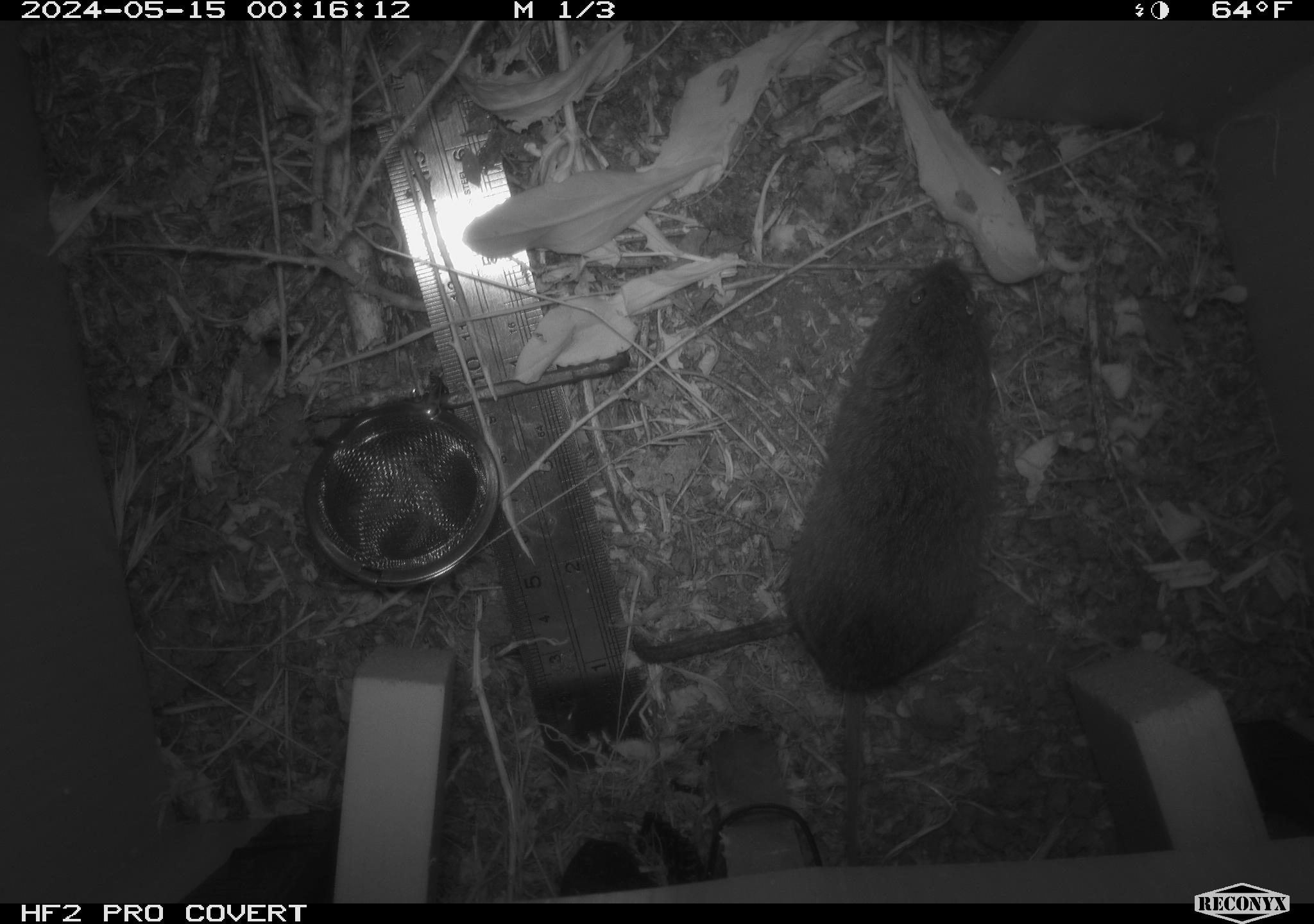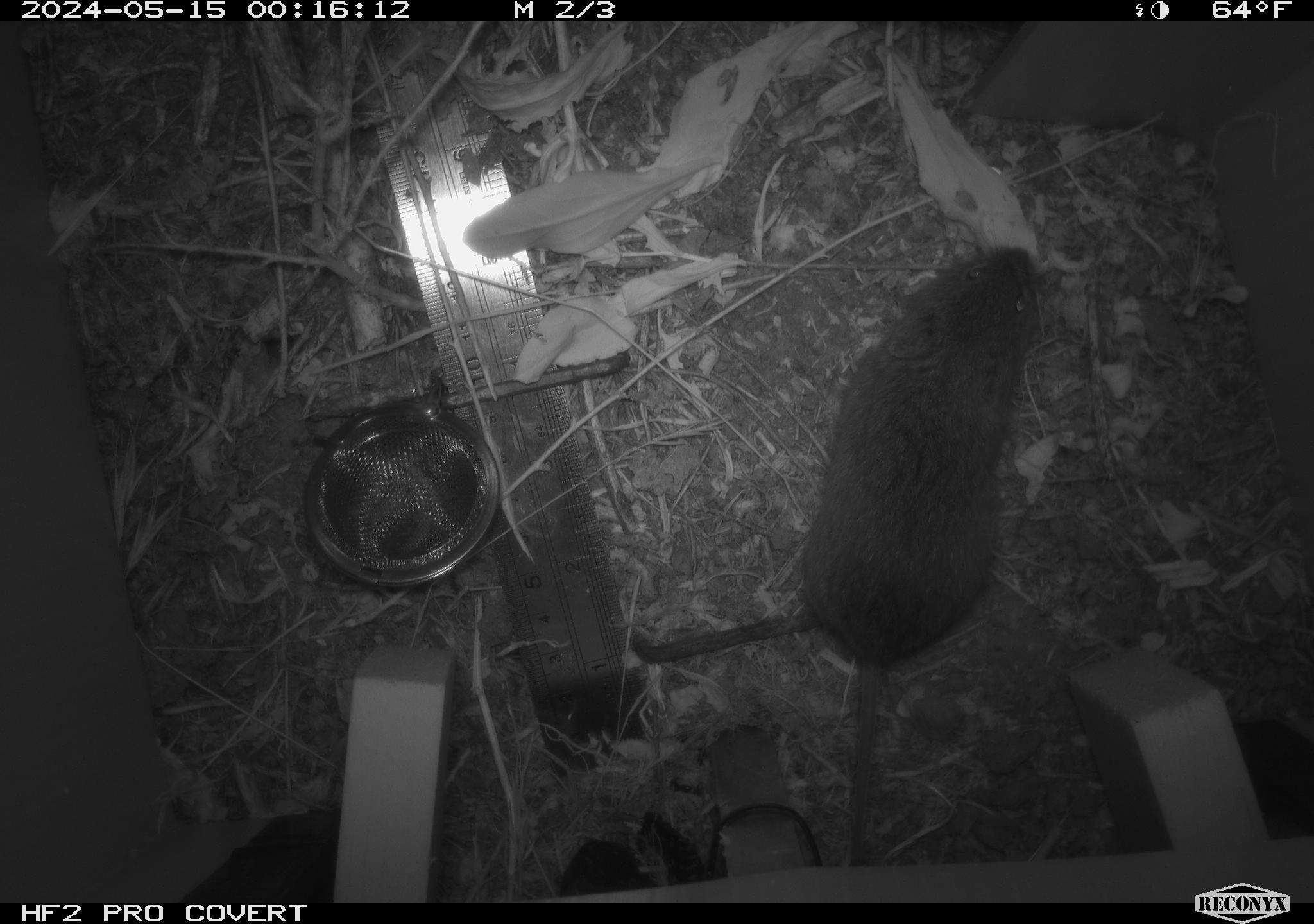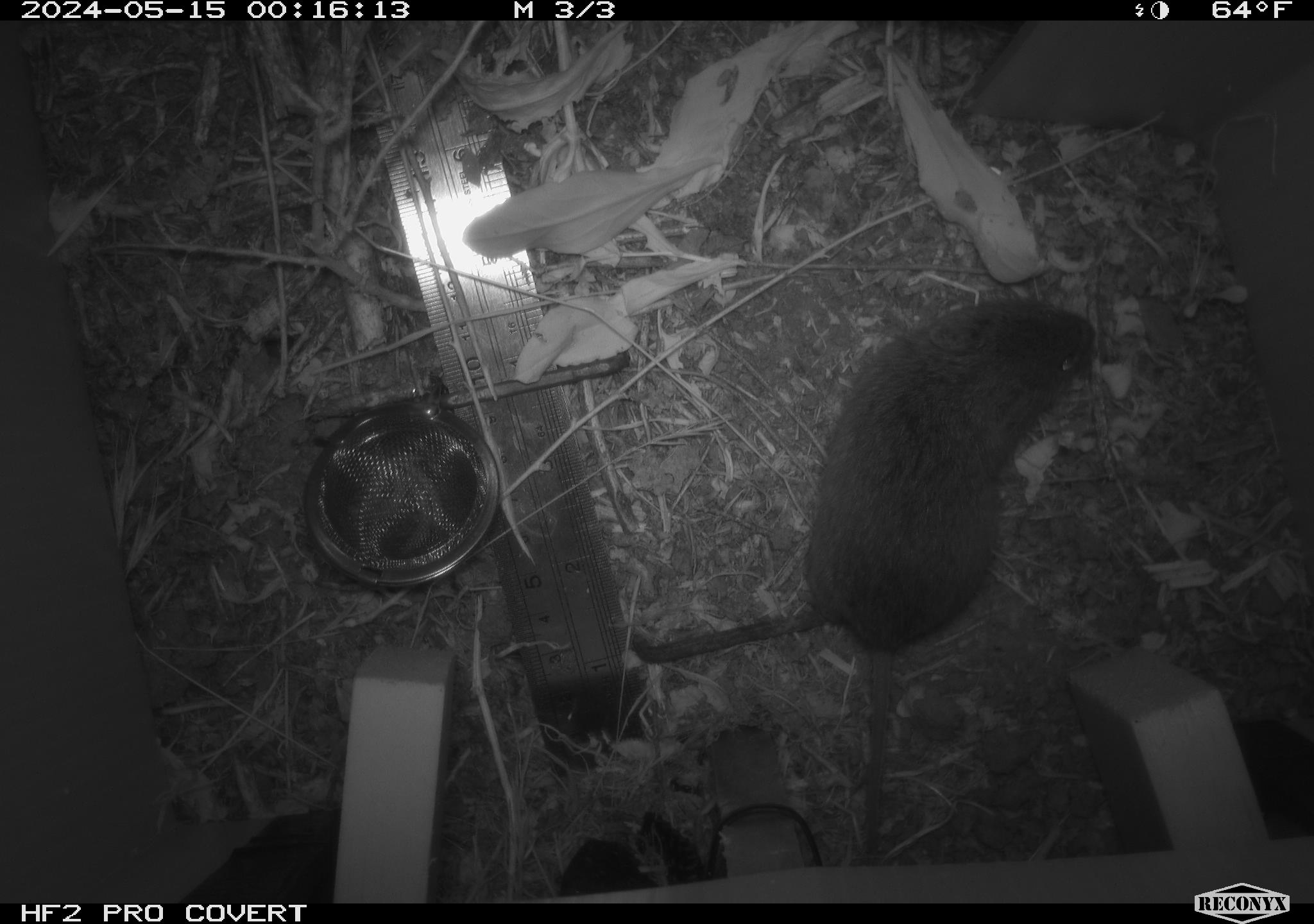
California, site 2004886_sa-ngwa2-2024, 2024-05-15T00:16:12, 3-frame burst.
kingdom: Animalia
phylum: Chordata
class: Mammalia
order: Rodentia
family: Cricetidae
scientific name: Arvicolinae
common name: voles, lemmings, and muskrats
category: arvicolinae subfamily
Arvicolinae subfamily (voles, lemmings, and muskrats) (Arvicolinae).